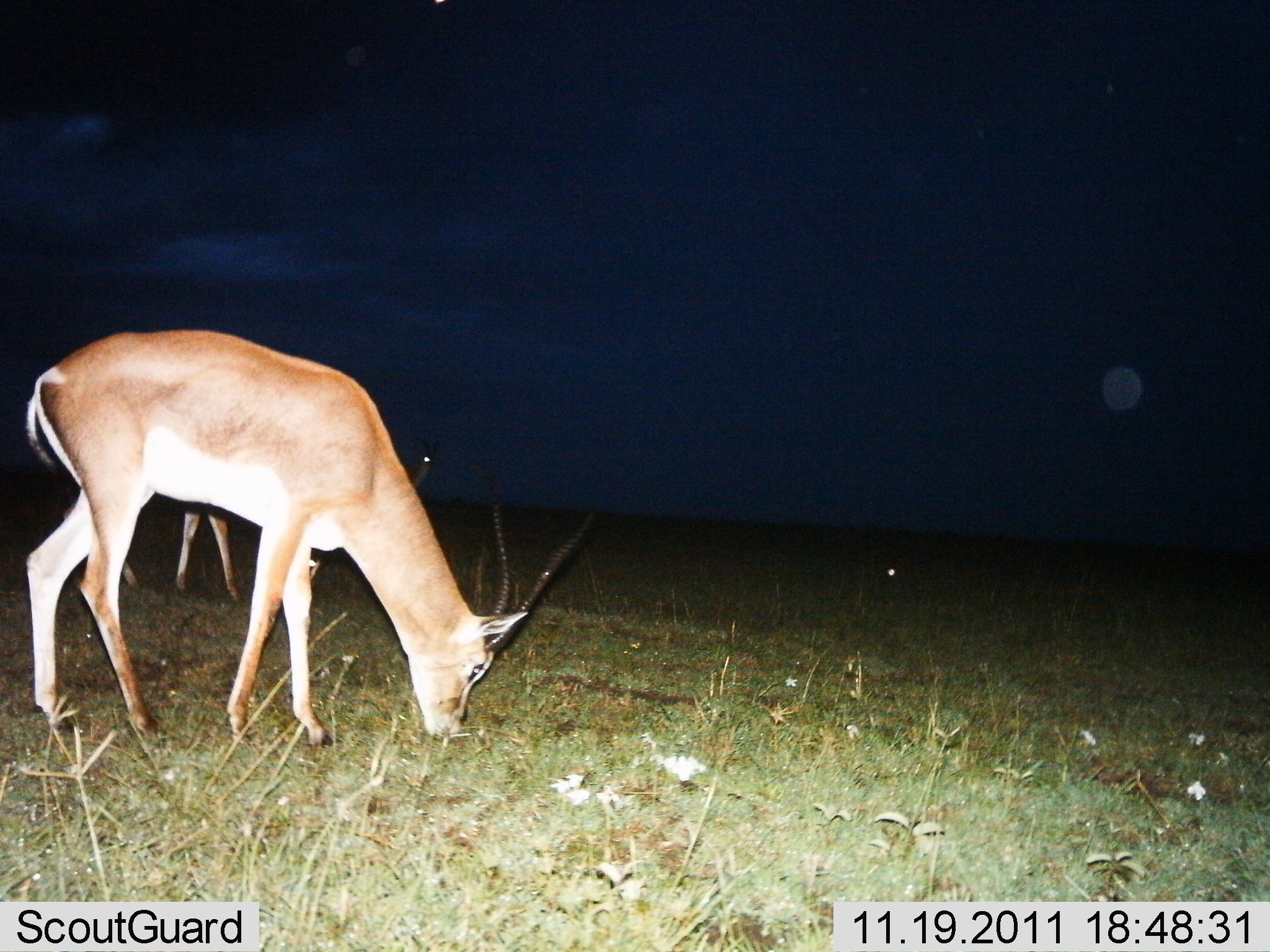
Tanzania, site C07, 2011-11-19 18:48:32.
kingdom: Animalia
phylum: Chordata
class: Mammalia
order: Artiodactyla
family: Bovidae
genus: Nanger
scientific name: Nanger granti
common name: grant's gazelle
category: gazellegrants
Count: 2.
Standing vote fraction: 8%.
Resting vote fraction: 0%.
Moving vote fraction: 8%.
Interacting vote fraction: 0%.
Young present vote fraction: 0%.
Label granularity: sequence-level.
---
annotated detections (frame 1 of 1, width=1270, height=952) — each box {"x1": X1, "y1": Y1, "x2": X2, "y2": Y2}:
animal: {"x1": 26, "y1": 327, "x2": 607, "y2": 778}; {"x1": 89, "y1": 471, "x2": 322, "y2": 600}; {"x1": 404, "y1": 439, "x2": 445, "y2": 491}